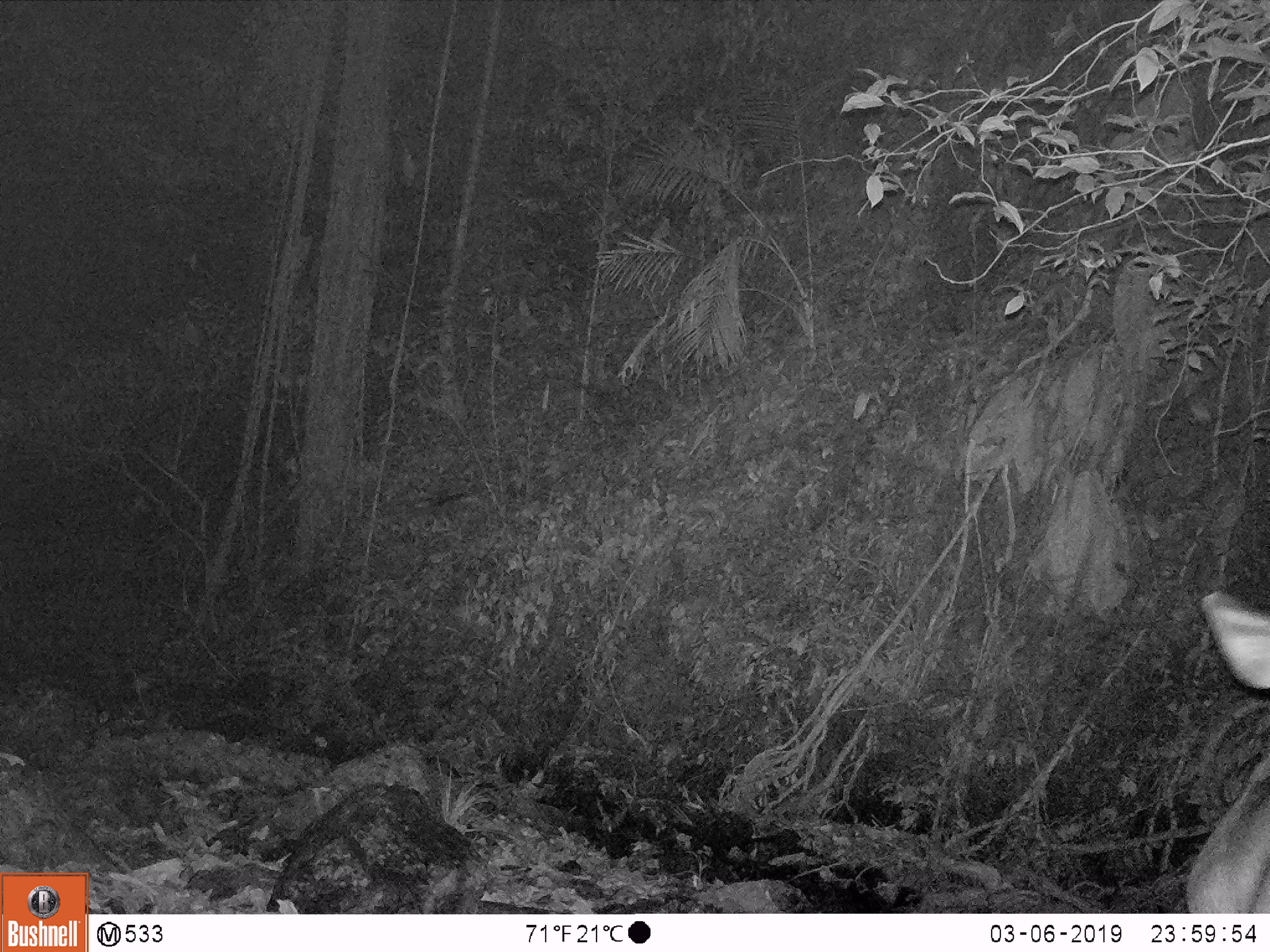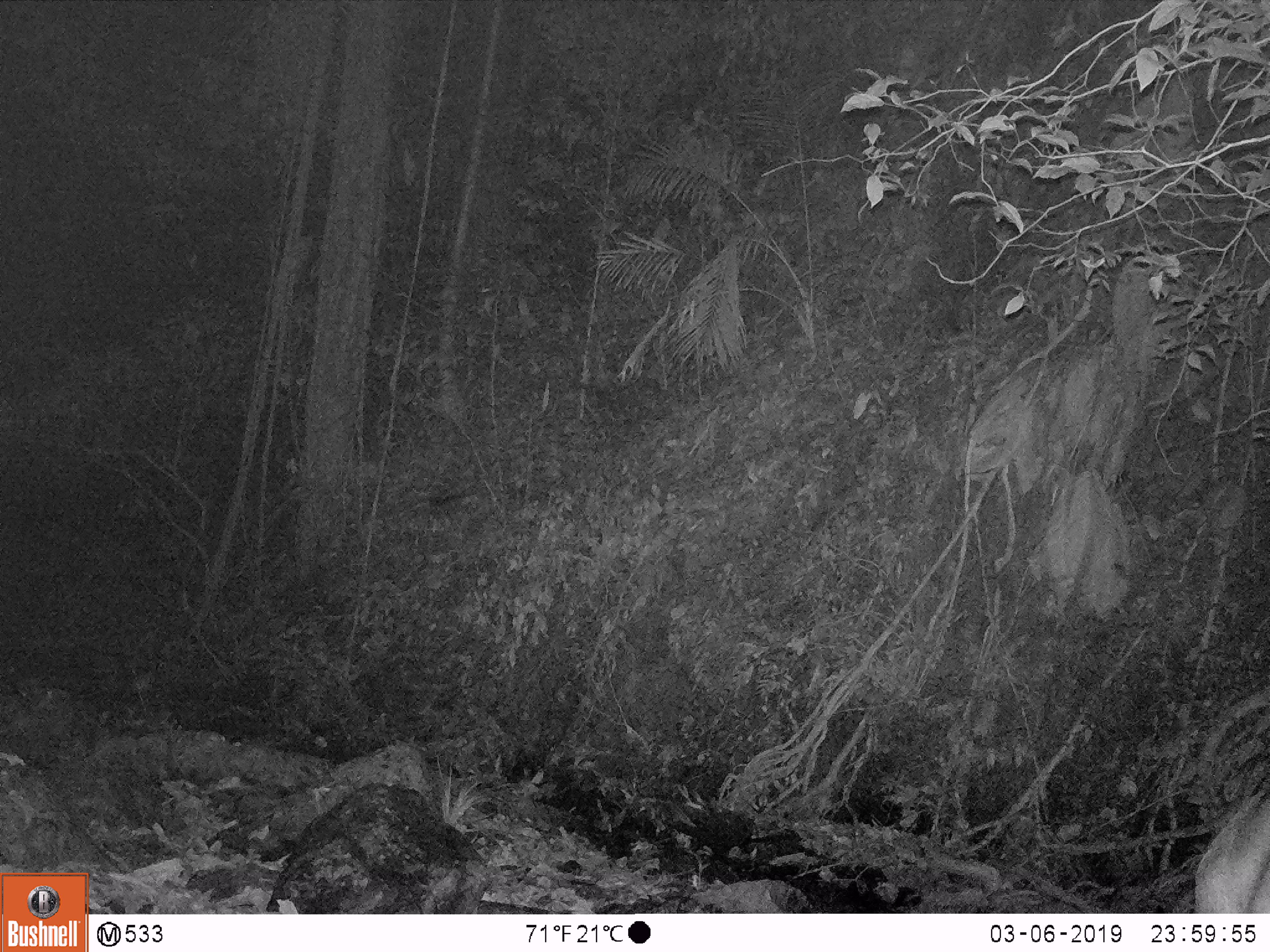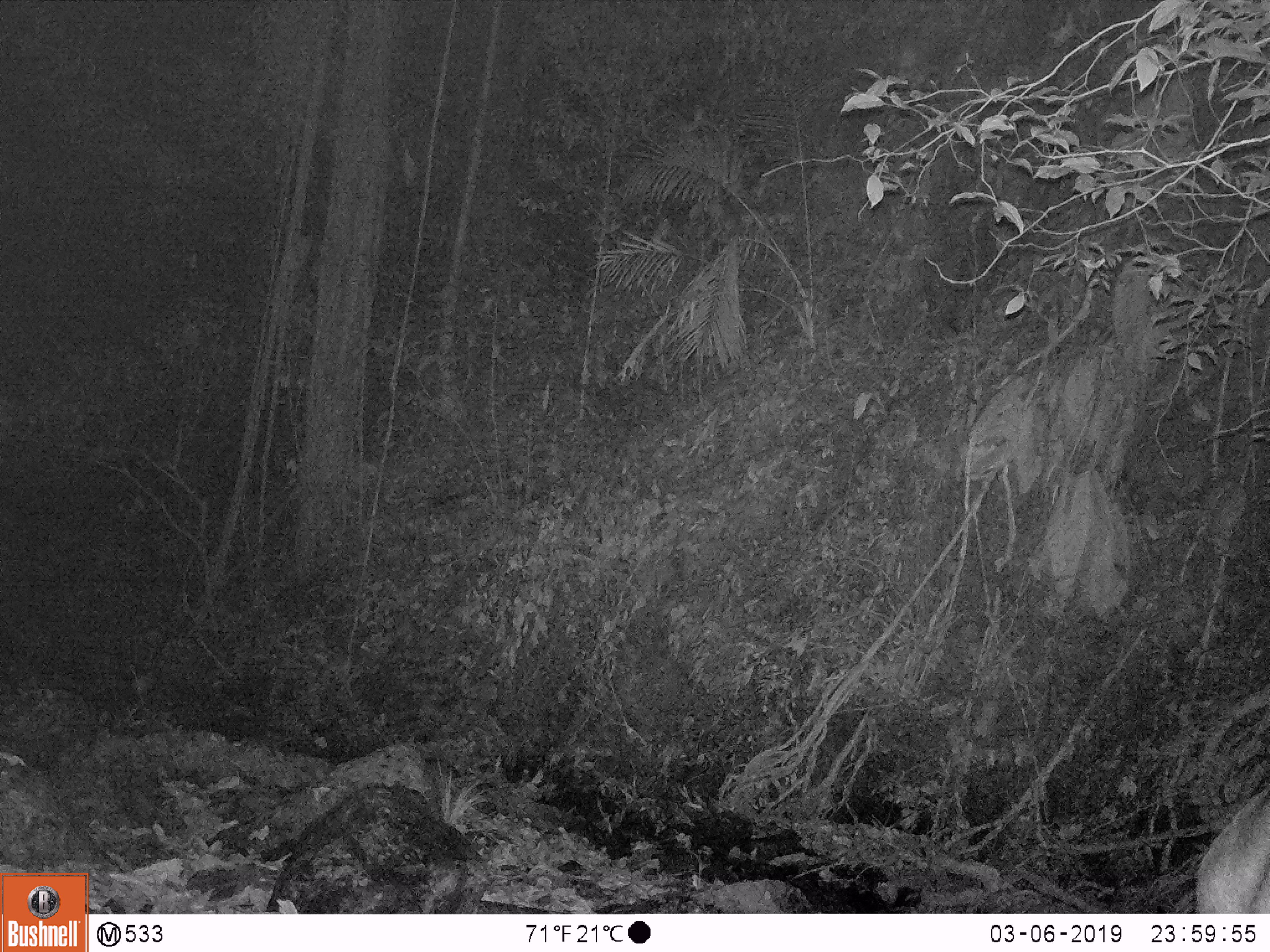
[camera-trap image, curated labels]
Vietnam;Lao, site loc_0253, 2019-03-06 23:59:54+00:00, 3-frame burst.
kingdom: Animalia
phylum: Chordata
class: Mammalia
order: Artiodactyla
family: Cervidae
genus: Rusa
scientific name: Rusa unicolor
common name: sambar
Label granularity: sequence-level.